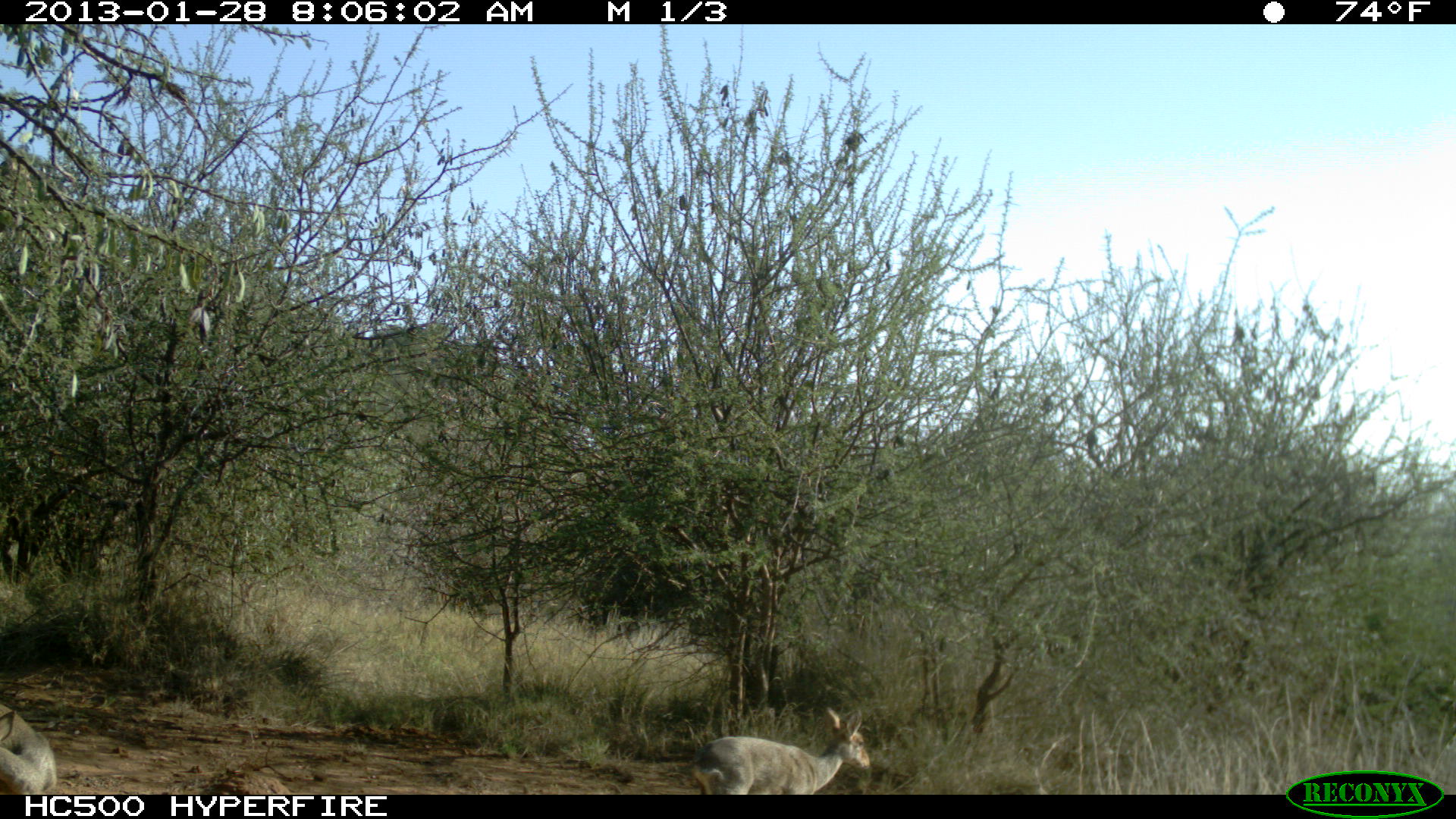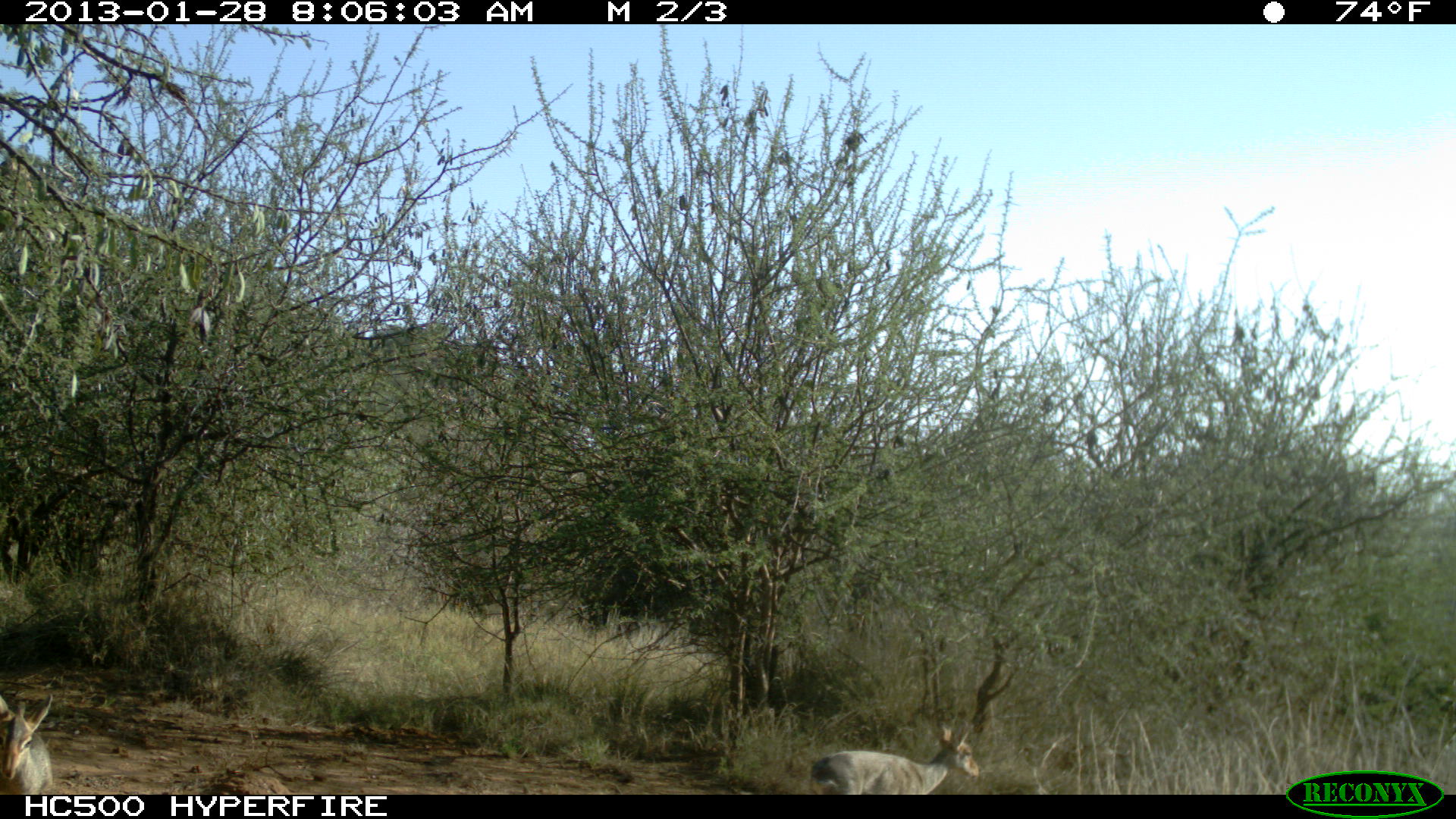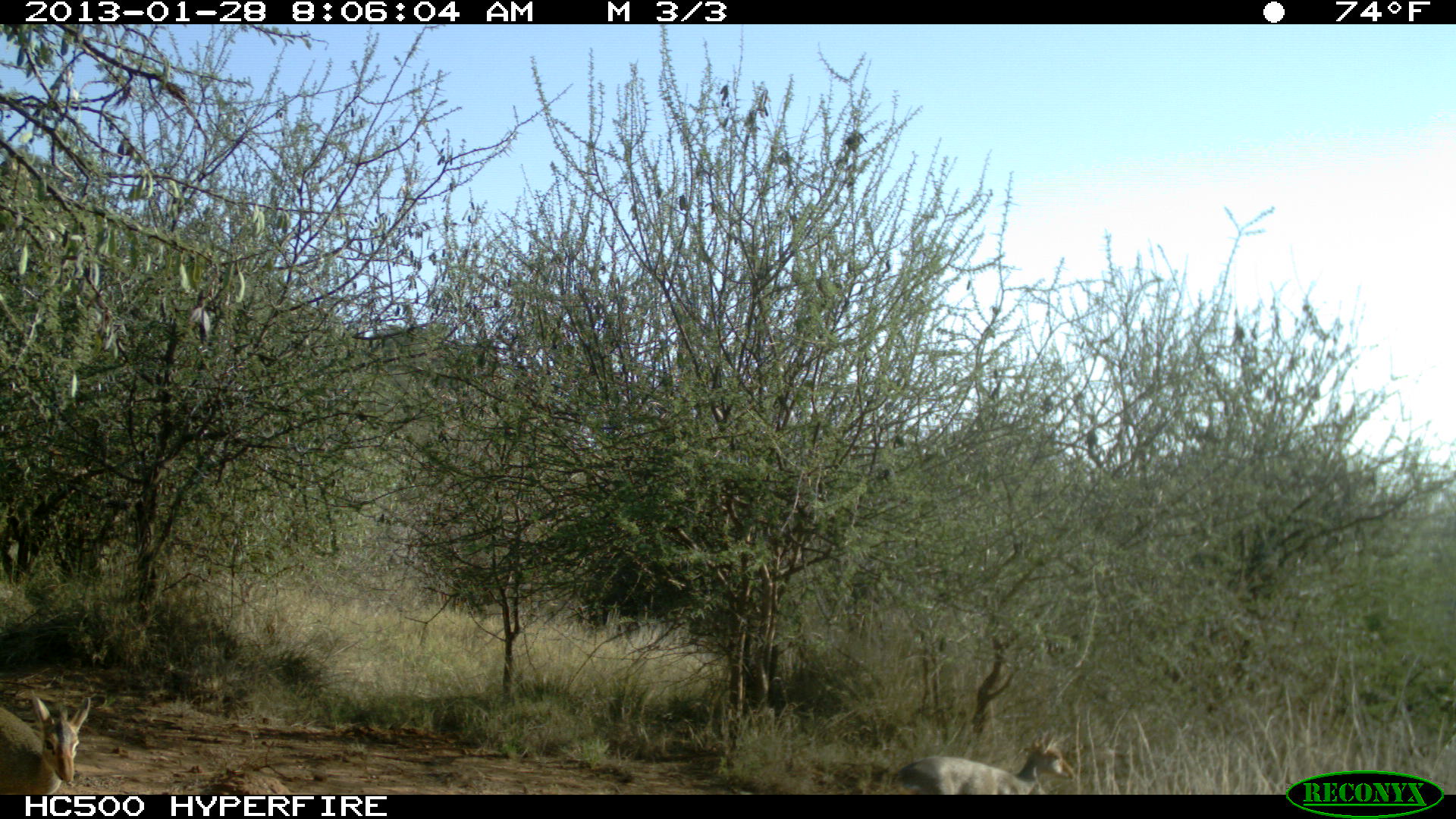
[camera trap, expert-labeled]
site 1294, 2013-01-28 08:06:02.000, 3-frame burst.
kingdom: Animalia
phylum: Chordata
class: Mammalia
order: Artiodactyla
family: Bovidae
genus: Madoqua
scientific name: Madoqua guentheri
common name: günther's dik-dik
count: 2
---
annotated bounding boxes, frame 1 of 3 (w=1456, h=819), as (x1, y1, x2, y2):
madoqua guentheri: (689, 707, 871, 795); (0, 699, 57, 795)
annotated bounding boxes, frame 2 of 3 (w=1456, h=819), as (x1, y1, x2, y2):
madoqua guentheri: (811, 723, 980, 796); (0, 693, 54, 794)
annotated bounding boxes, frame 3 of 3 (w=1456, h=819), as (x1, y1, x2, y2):
madoqua guentheri: (883, 729, 1079, 796); (0, 691, 92, 796)